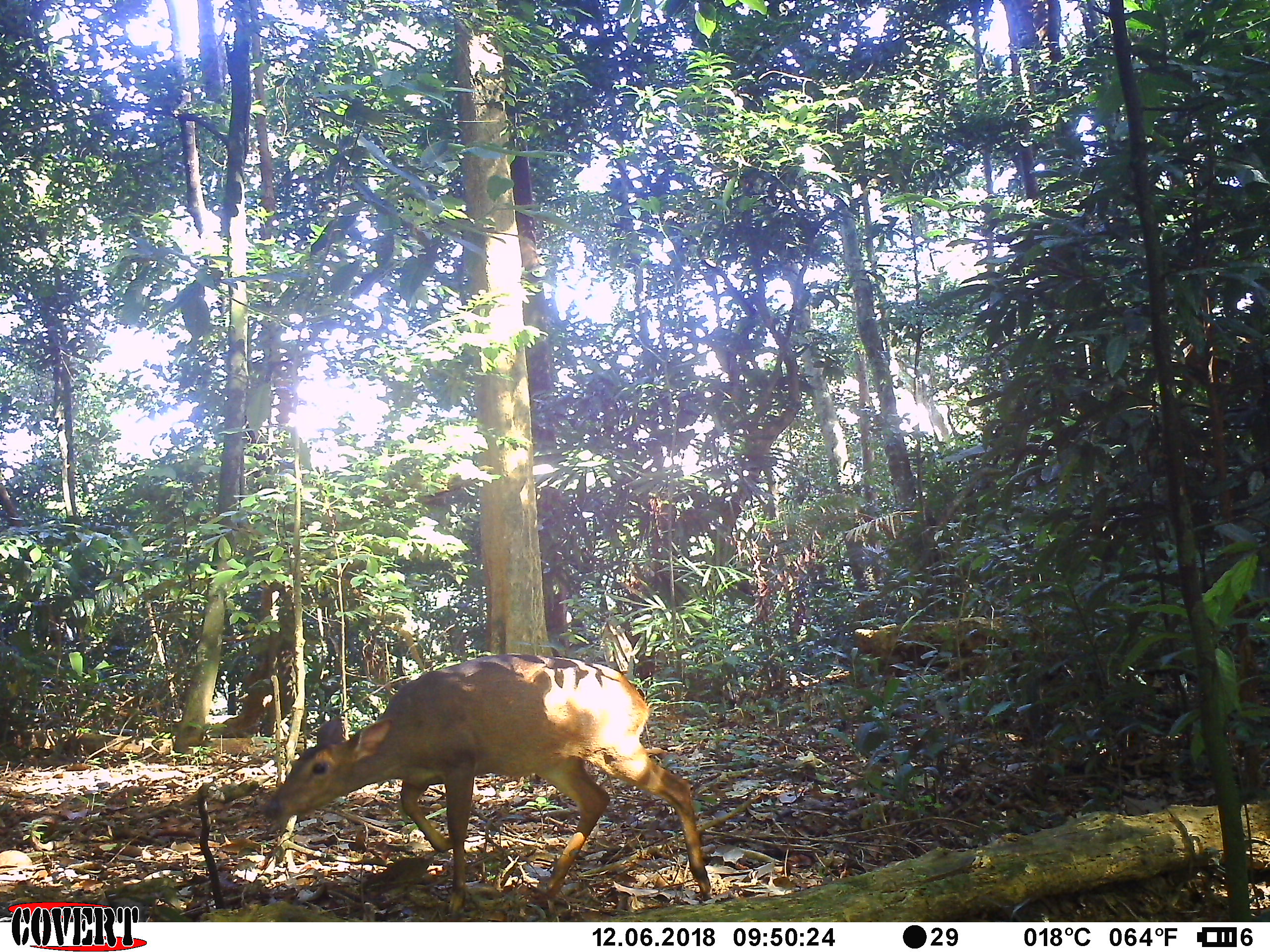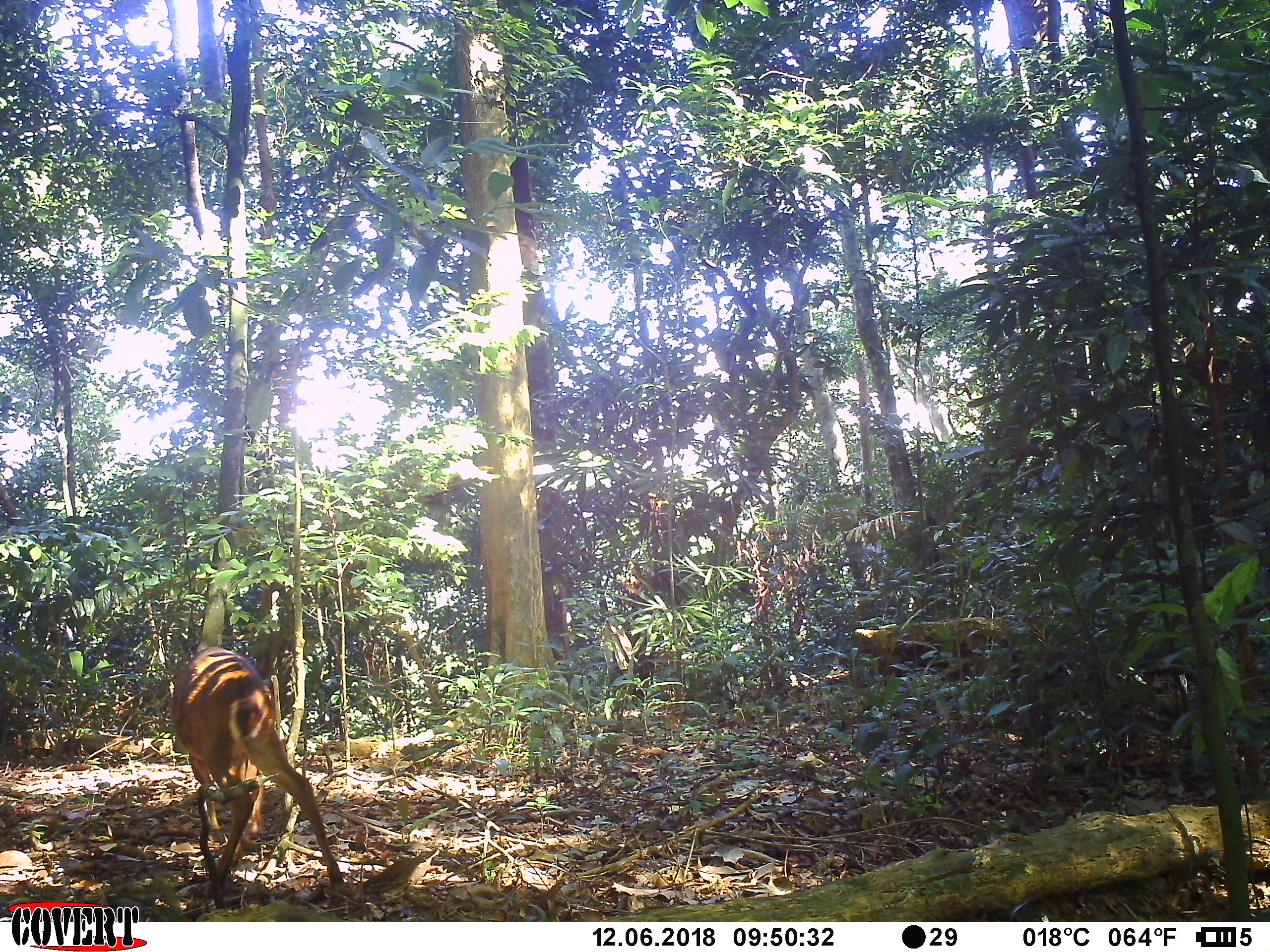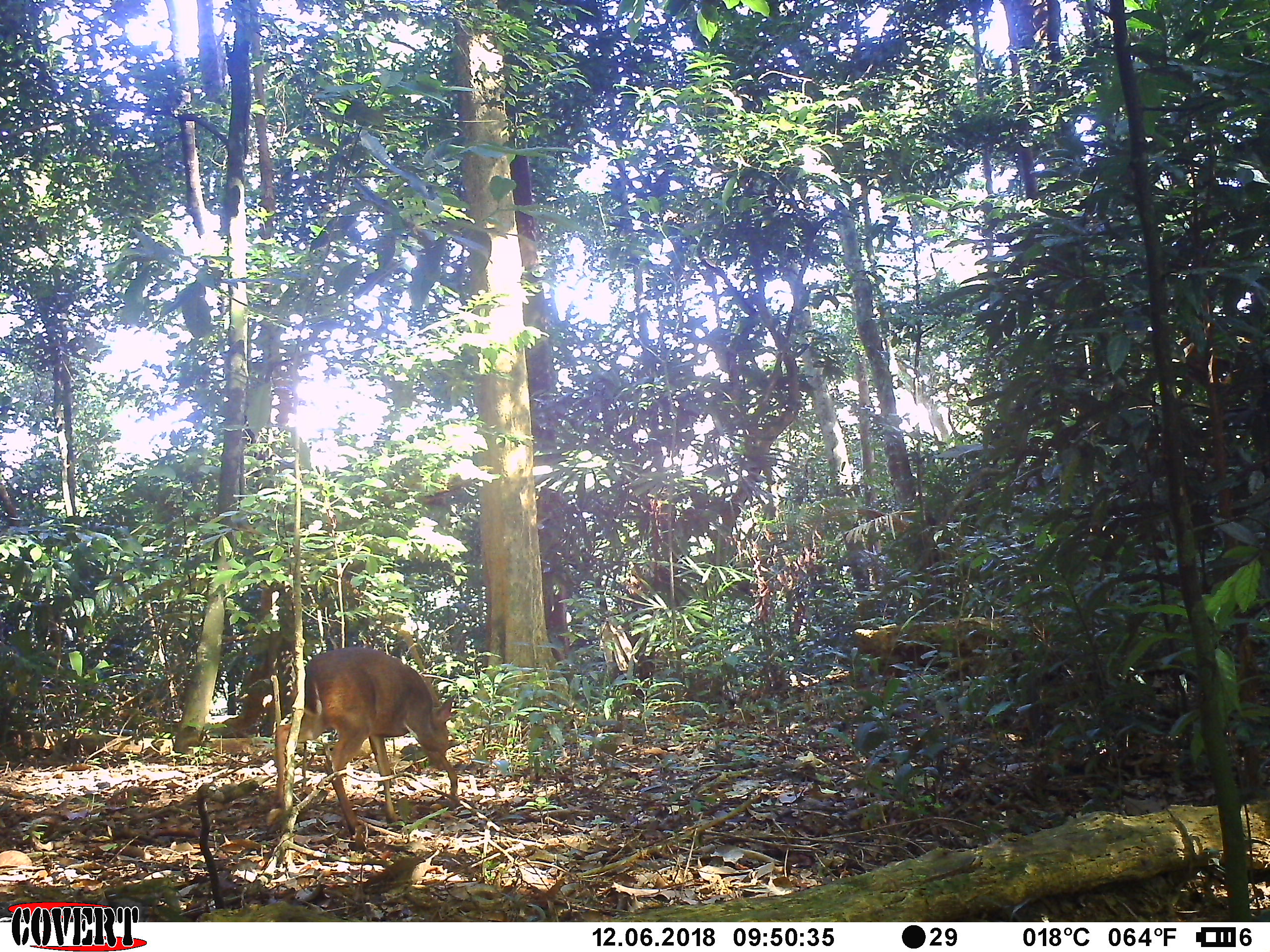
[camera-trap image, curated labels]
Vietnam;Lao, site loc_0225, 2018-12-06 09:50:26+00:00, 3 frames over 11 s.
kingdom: Animalia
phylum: Chordata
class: Mammalia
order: Artiodactyla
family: Cervidae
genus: Muntiacus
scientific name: Muntiacus vuquangensis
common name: large-antlered muntjac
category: large antlered muntjac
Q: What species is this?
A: Large antlered muntjac (large-antlered muntjac) (Muntiacus vuquangensis).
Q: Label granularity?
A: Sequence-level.